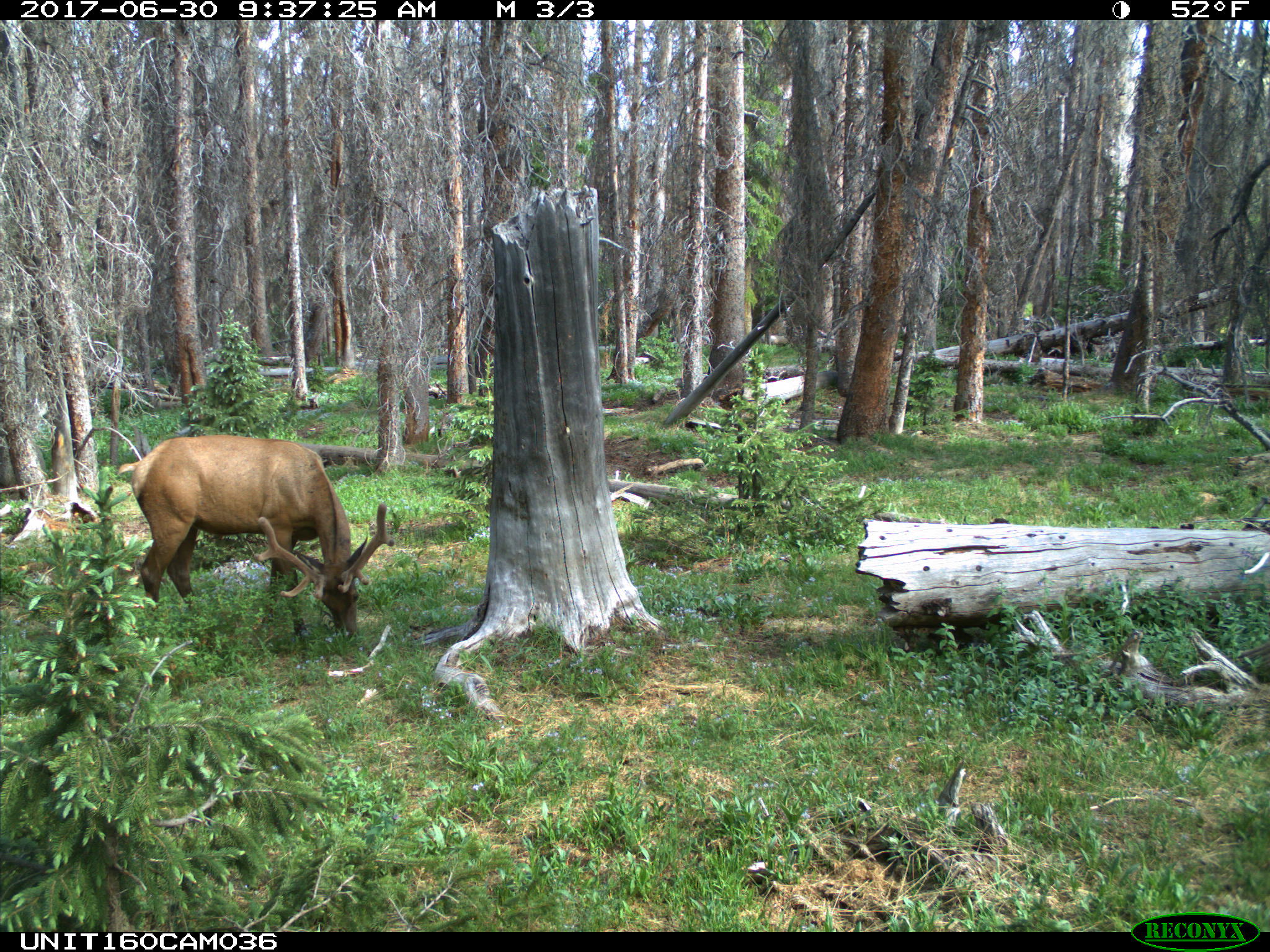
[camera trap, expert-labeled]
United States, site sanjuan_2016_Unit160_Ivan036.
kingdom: Animalia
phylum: Chordata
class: Mammalia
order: Artiodactyla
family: Cervidae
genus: Cervus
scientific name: Cervus elaphus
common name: red deer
Cervus elaphus (red deer).